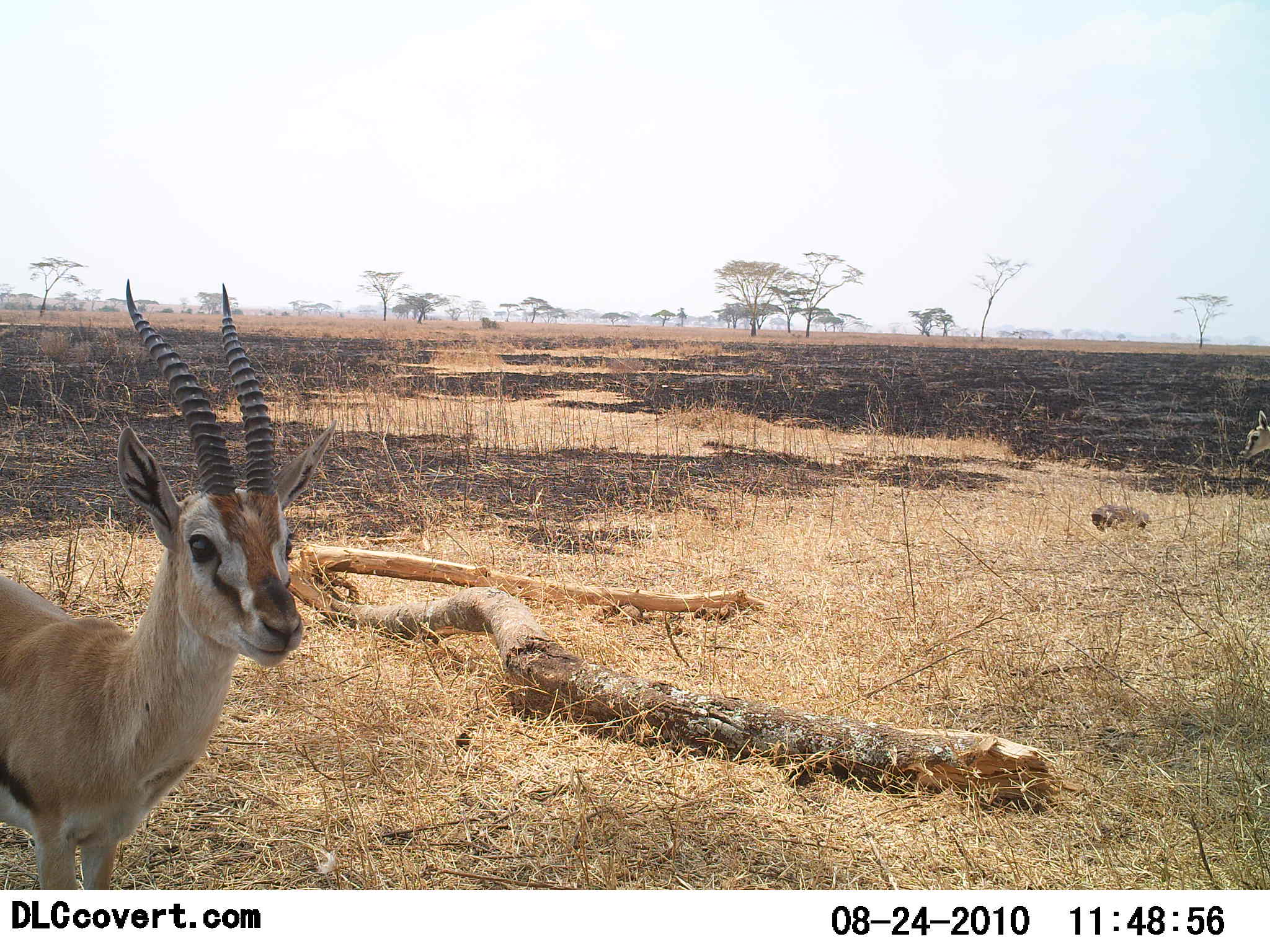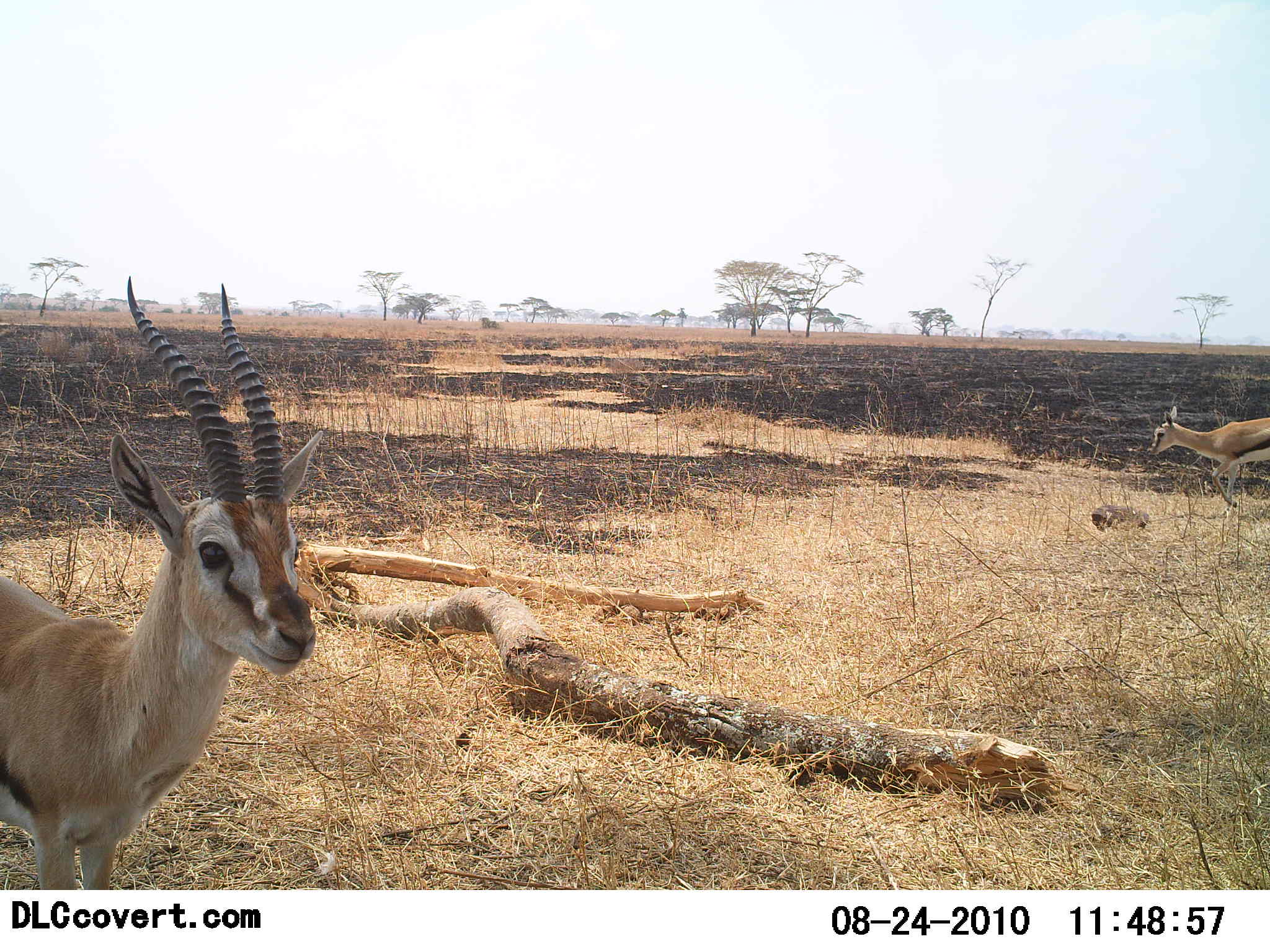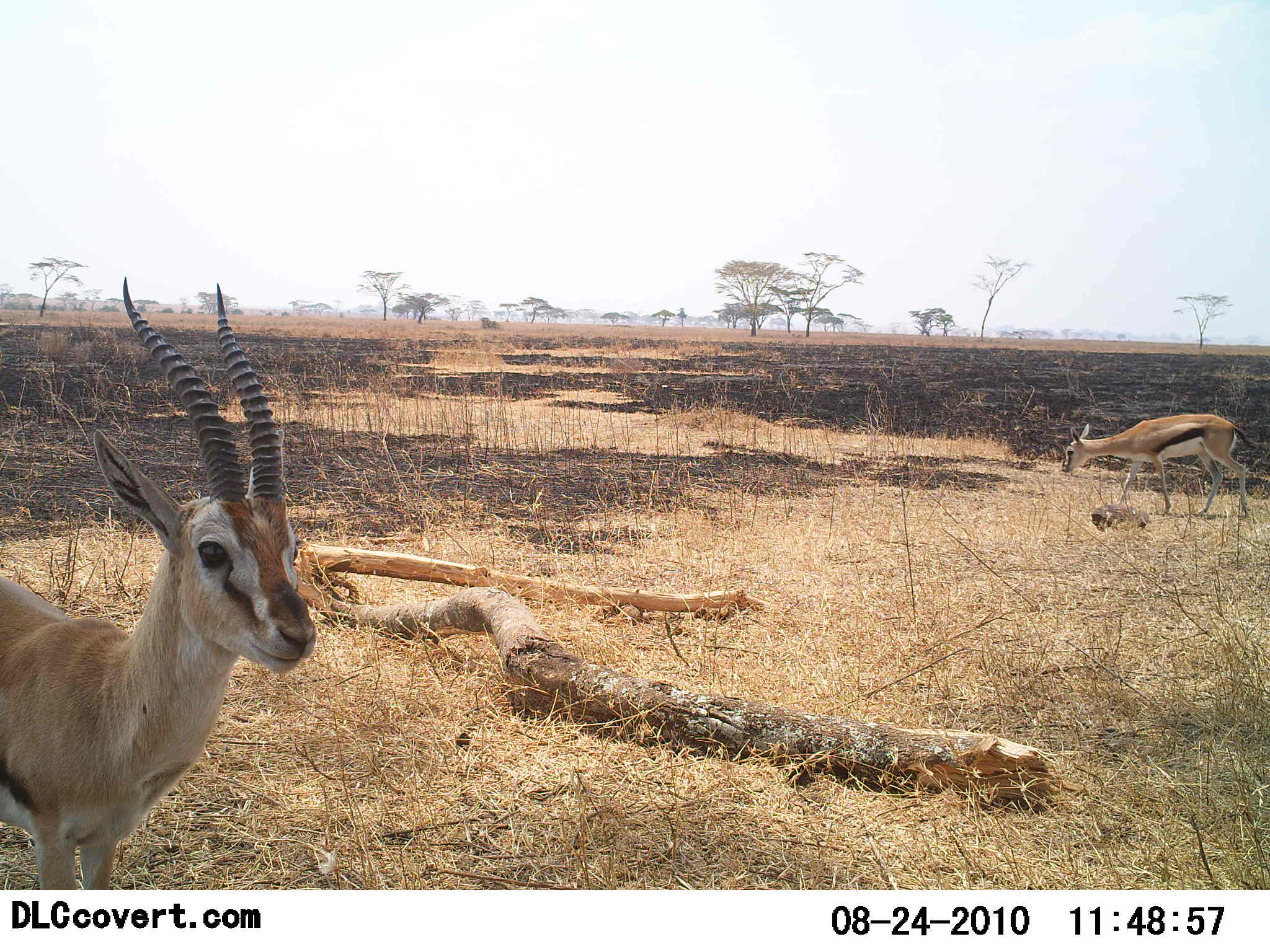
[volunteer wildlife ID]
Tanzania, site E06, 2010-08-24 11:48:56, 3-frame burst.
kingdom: Animalia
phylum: Chordata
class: Mammalia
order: Artiodactyla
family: Bovidae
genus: Eudorcas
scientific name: Eudorcas thomsonii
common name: thomson's gazelle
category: gazellethomsons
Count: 2.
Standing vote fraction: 93%.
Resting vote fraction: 7%.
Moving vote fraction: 57%.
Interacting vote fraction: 0%.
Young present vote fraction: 0%.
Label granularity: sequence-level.